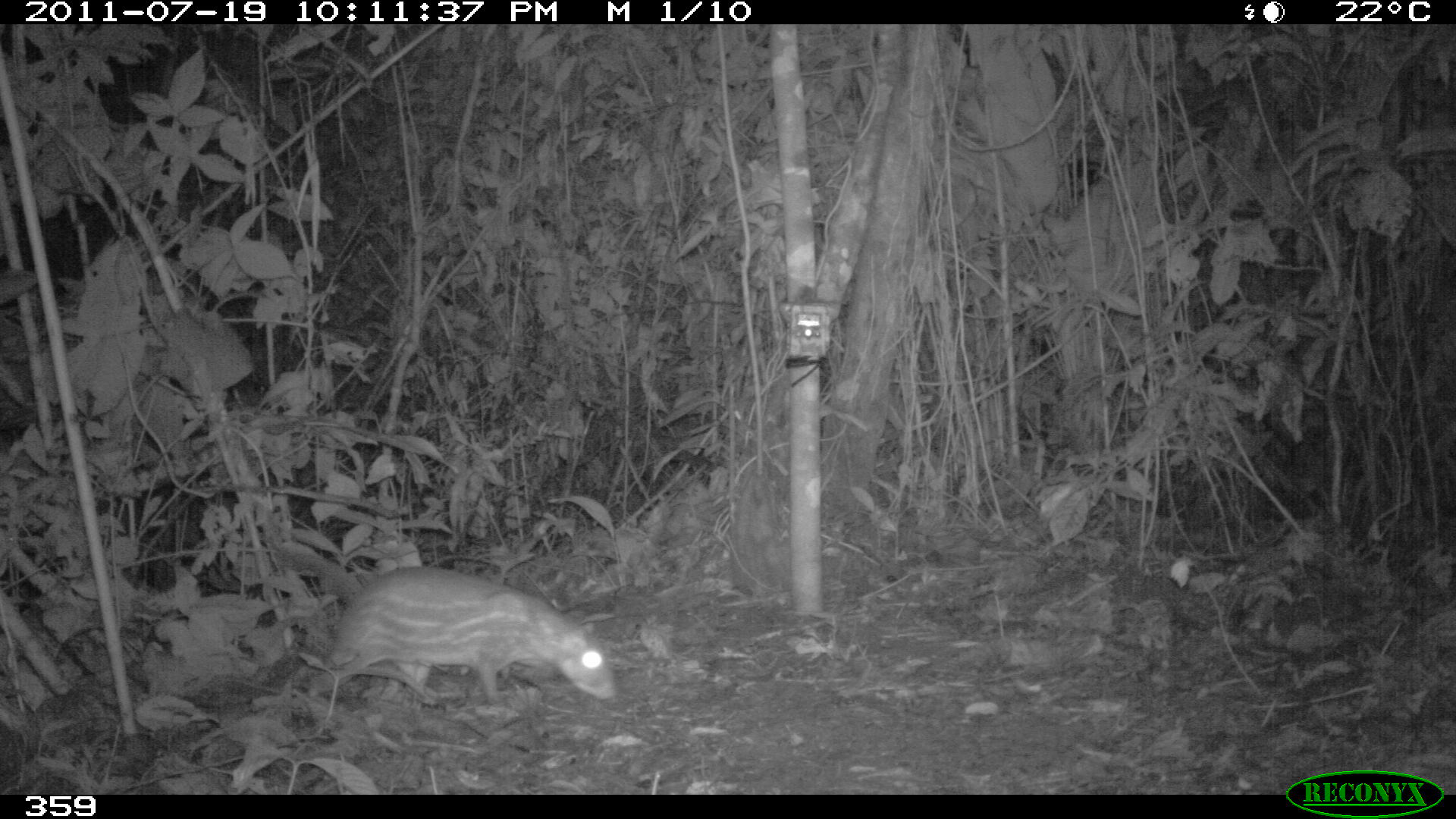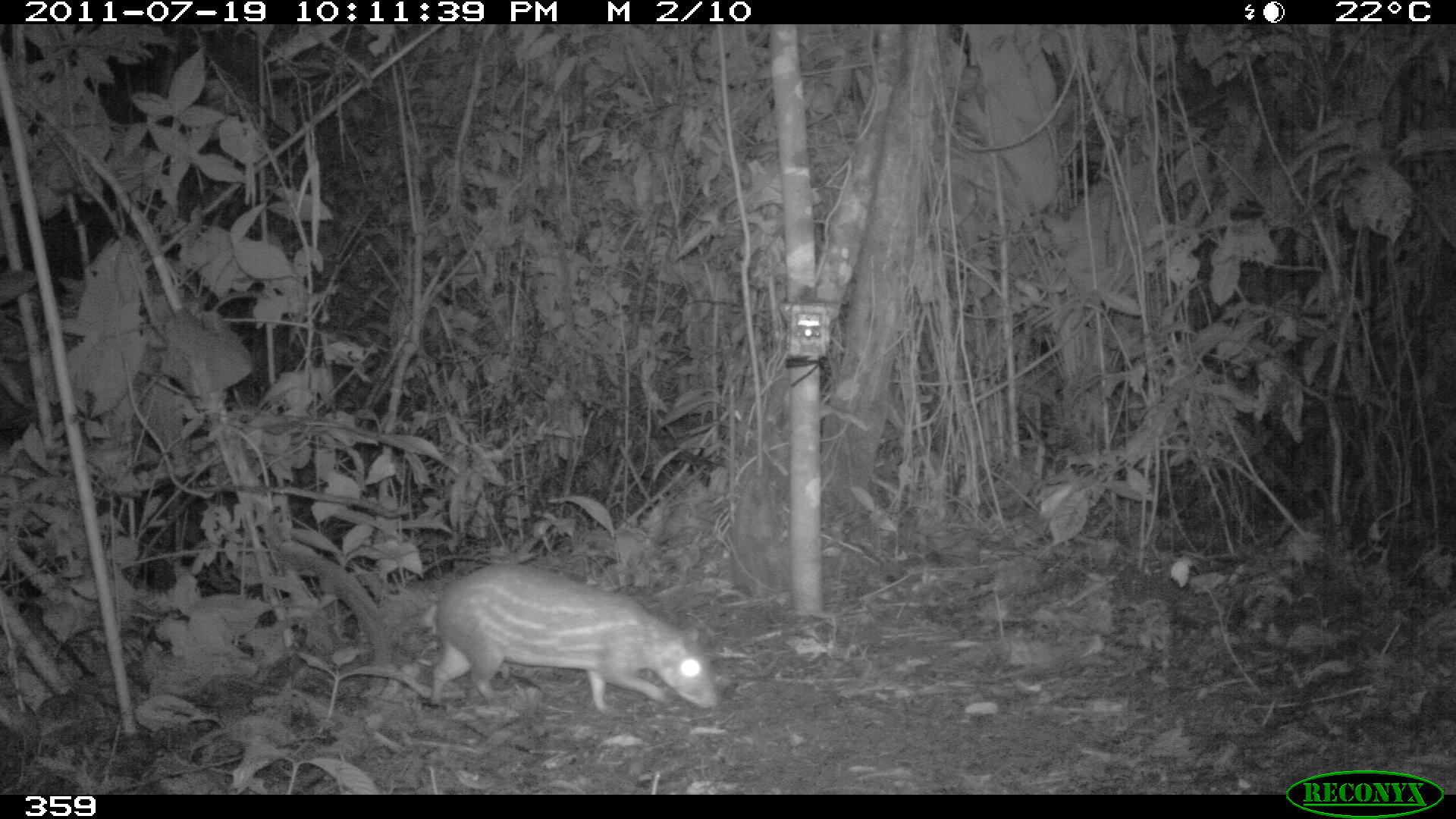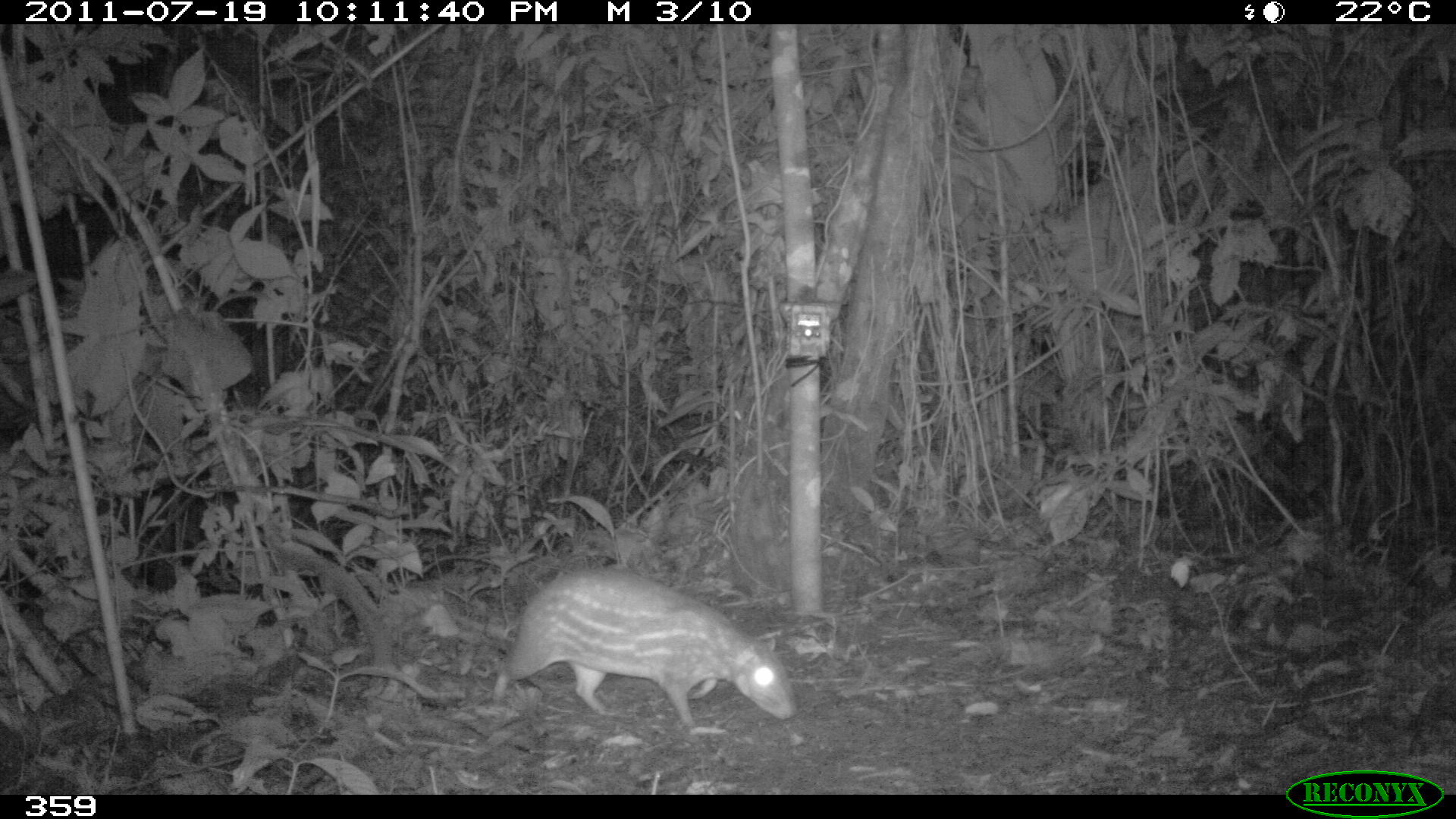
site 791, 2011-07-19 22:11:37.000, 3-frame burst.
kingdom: Animalia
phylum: Chordata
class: Mammalia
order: Rodentia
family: Cuniculidae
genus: Cuniculus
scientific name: Cuniculus paca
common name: spotted paca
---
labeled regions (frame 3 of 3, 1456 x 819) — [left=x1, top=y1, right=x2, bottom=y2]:
cuniculus paca: [left=490, top=563, right=793, bottom=732]